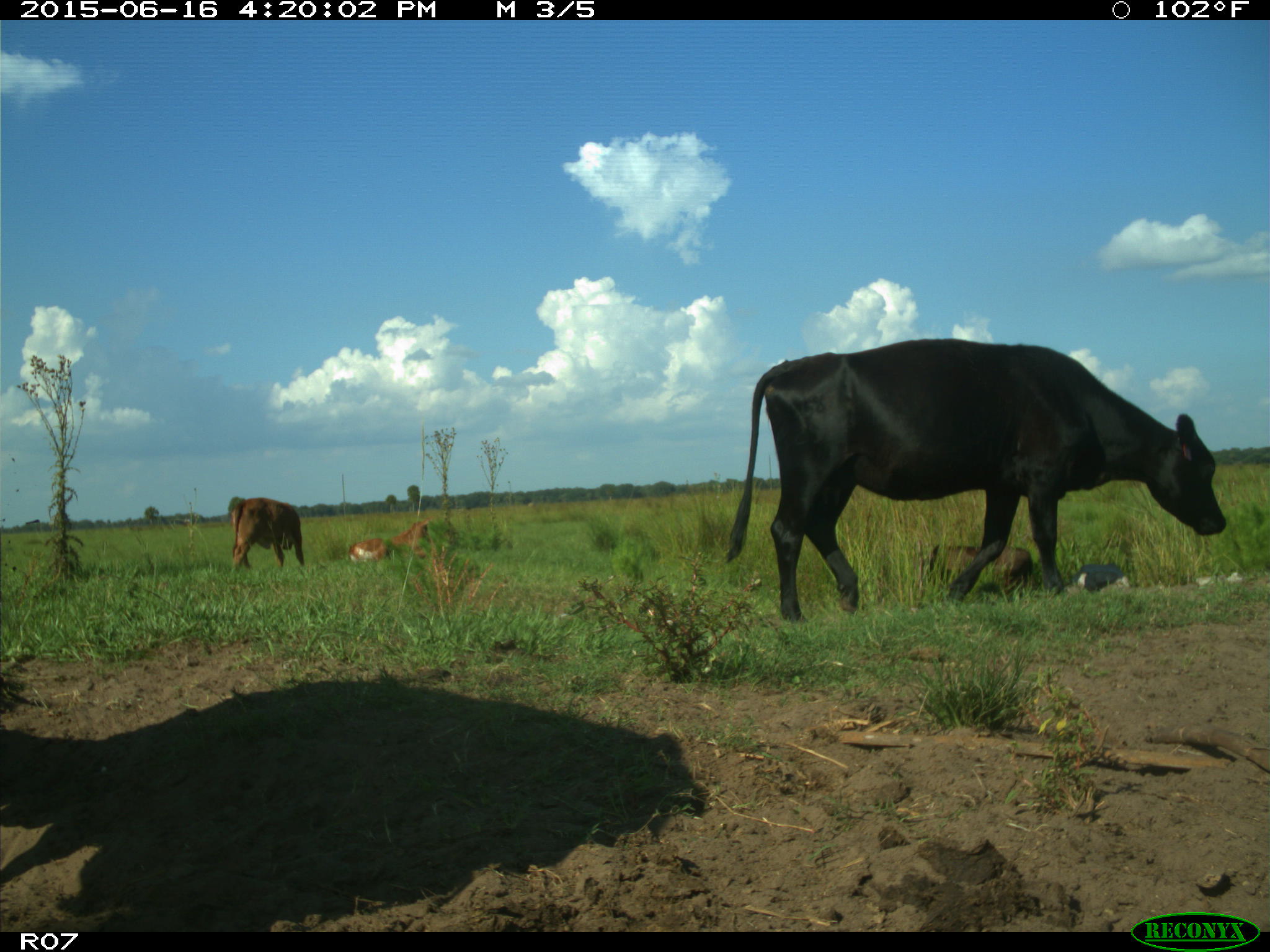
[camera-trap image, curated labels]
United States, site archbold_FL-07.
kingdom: Animalia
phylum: Chordata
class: Mammalia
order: Artiodactyla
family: Bovidae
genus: Bos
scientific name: Bos taurus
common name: domestic cow